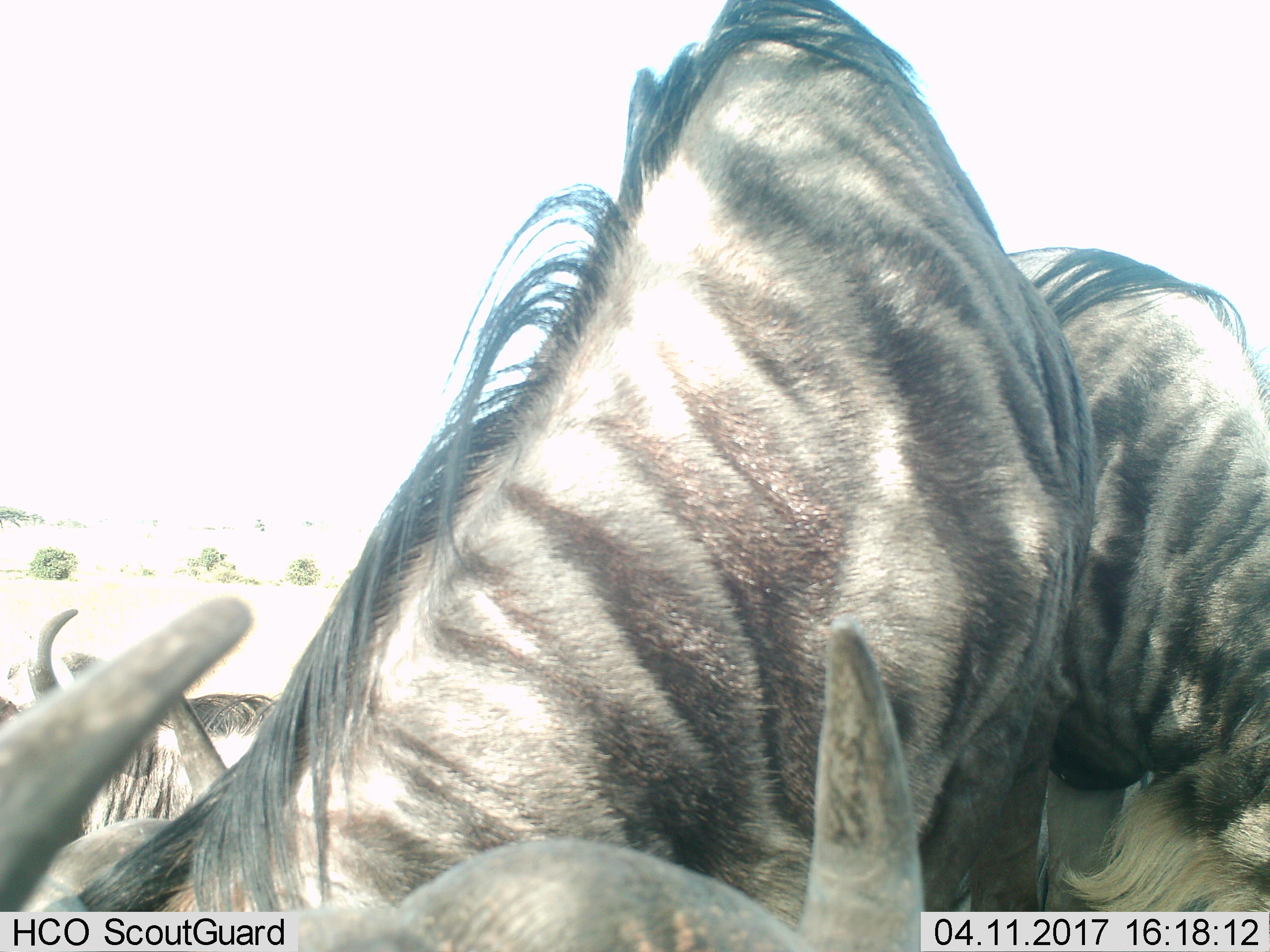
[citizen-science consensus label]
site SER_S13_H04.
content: unidentified animal